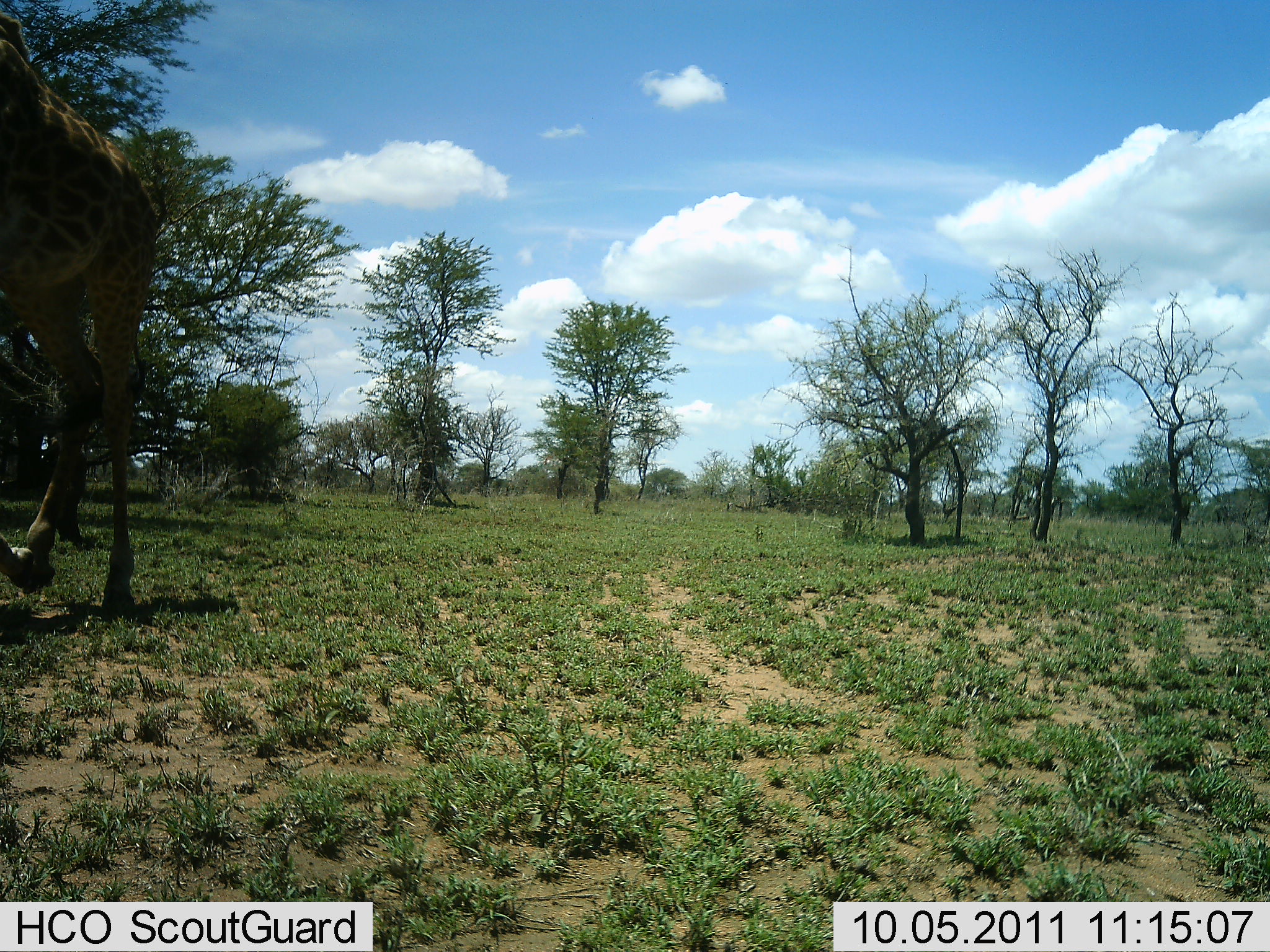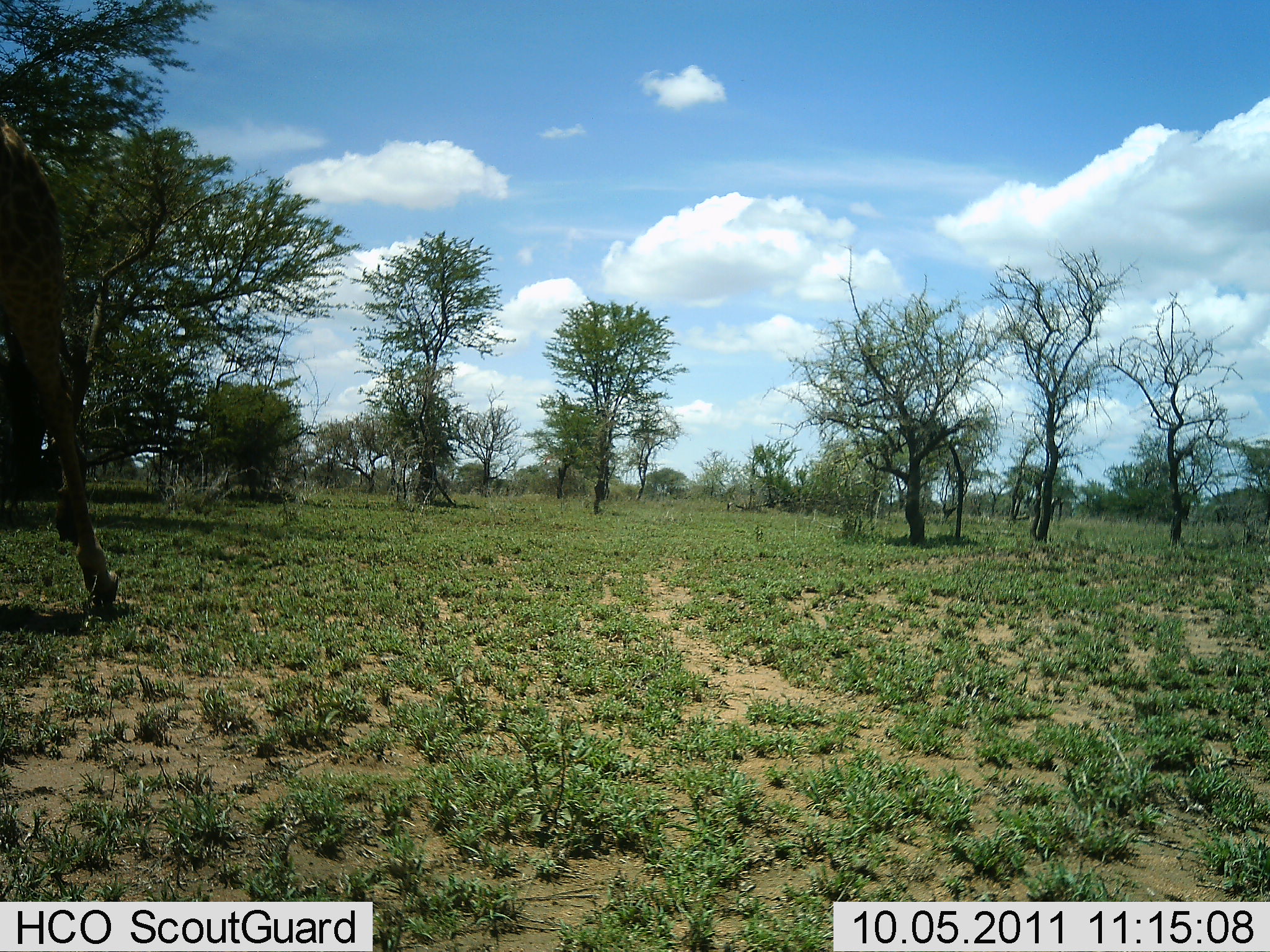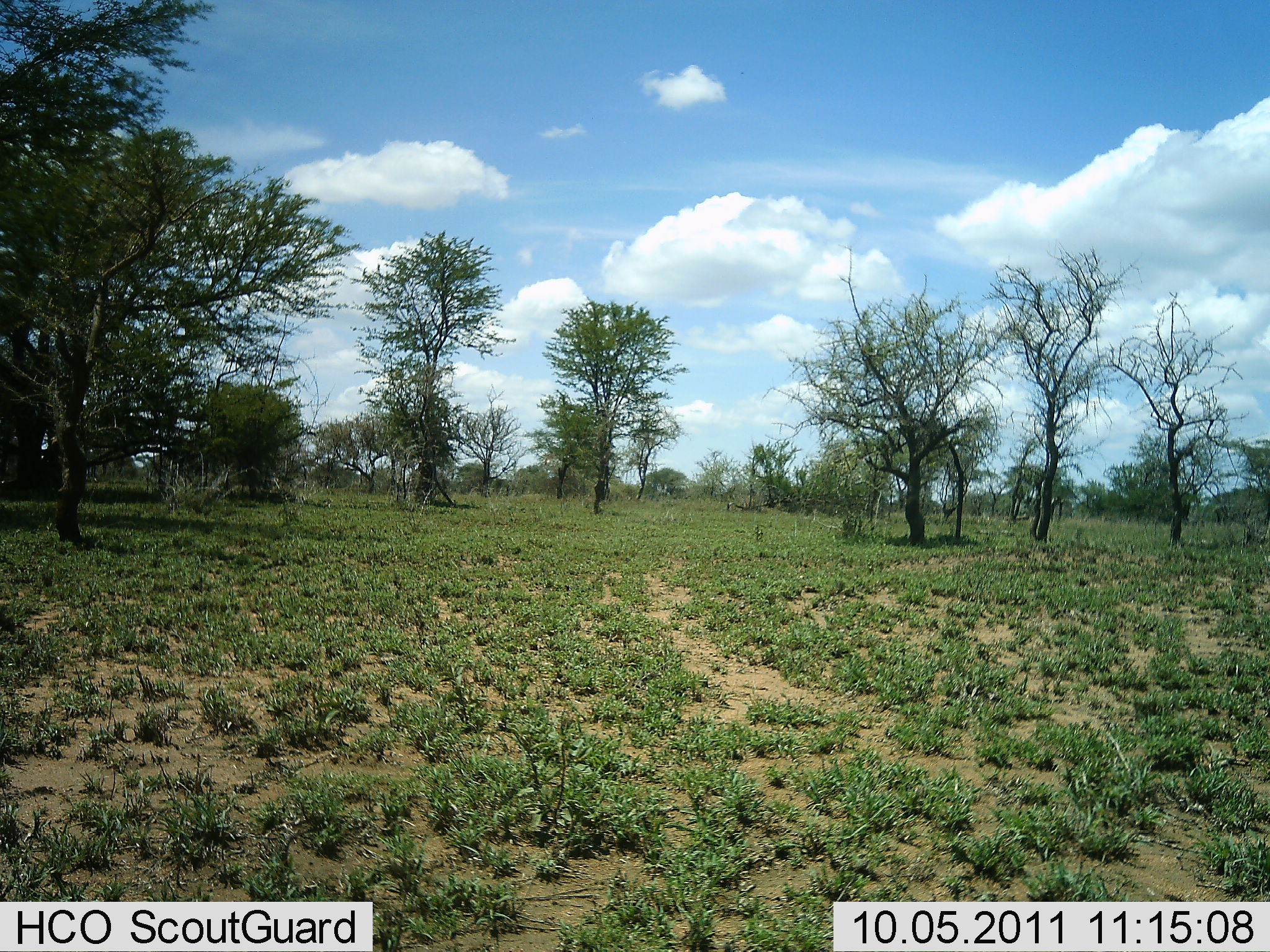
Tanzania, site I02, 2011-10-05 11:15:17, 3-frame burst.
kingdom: Animalia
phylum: Chordata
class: Mammalia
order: Artiodactyla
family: Giraffidae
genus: Giraffa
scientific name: Giraffa camelopardalis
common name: giraffe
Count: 1.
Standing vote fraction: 0%.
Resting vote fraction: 0%.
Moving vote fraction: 100%.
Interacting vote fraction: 0%.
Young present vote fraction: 0%.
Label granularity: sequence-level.